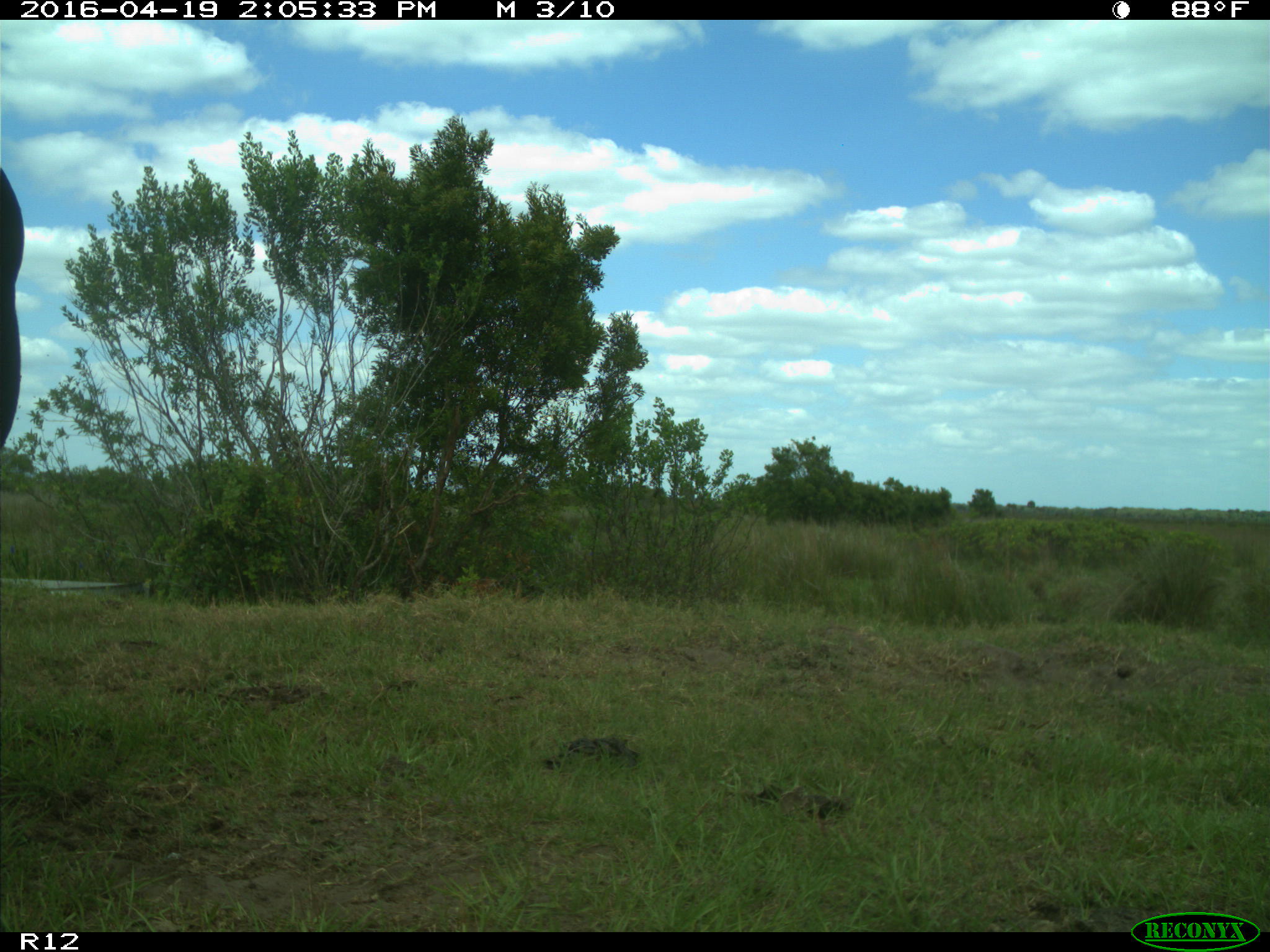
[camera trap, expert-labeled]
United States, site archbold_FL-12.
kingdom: Animalia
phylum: Chordata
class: Mammalia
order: Artiodactyla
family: Bovidae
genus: Bos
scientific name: Bos taurus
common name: domestic cow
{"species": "Bos taurus (domestic cow)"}